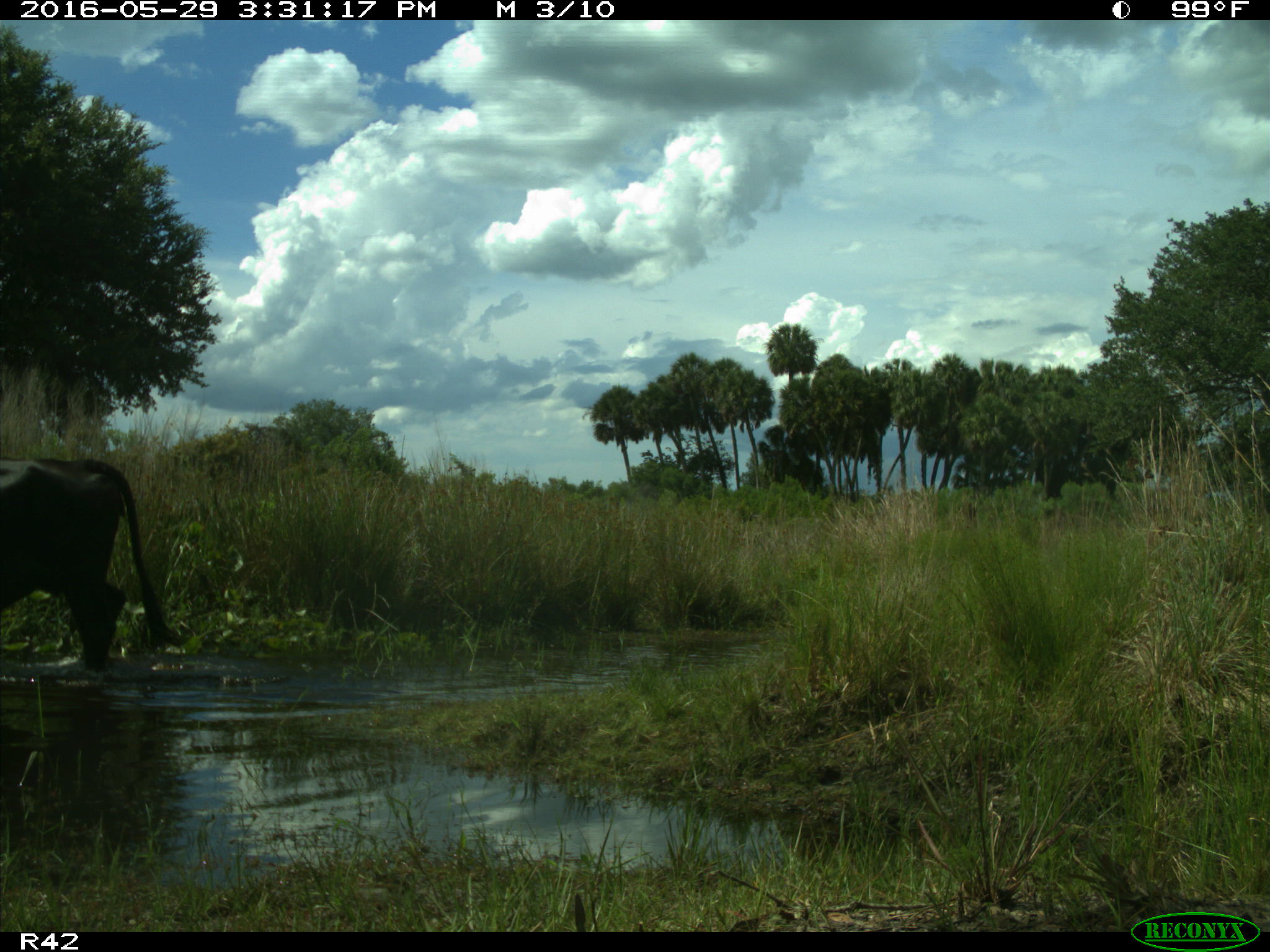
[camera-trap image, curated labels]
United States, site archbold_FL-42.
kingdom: Animalia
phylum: Chordata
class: Mammalia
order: Artiodactyla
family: Bovidae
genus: Bos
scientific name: Bos taurus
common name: domestic cow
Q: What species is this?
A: Bos taurus (domestic cow).